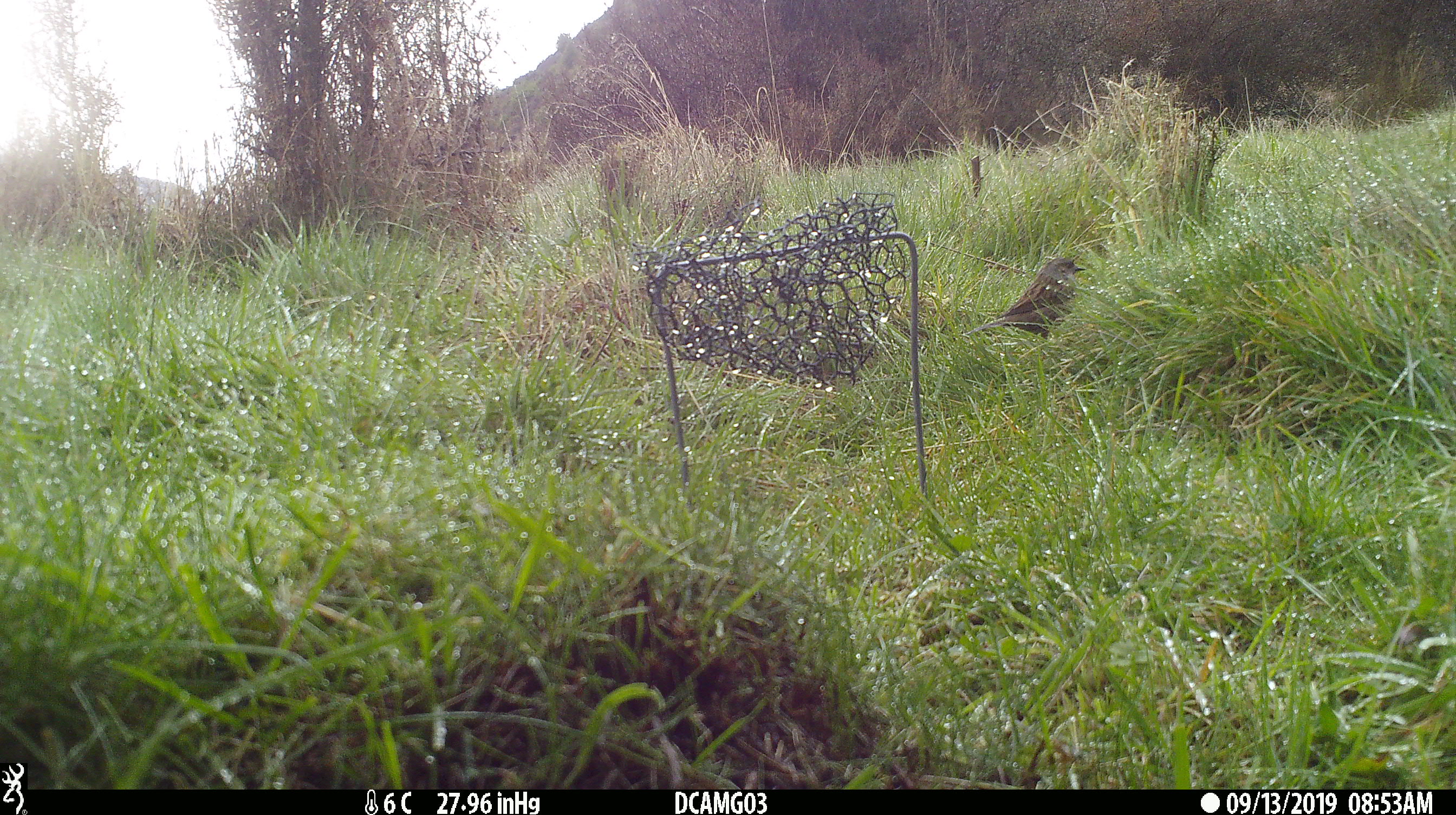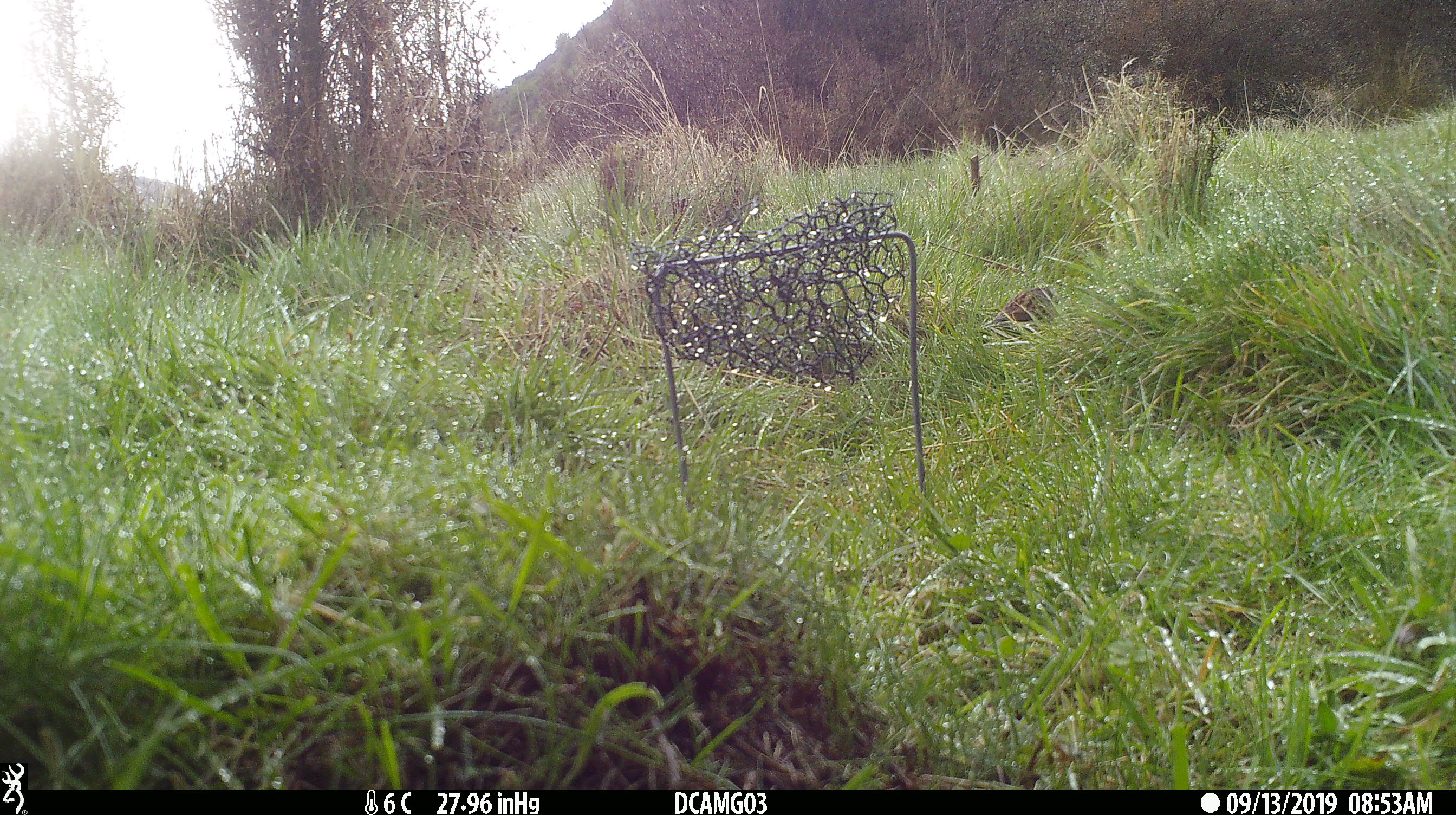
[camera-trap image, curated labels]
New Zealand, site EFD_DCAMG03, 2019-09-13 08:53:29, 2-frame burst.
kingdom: Animalia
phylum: Chordata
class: Aves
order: Passeriformes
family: Prunellidae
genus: Prunella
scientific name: Prunella modularis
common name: dunnock